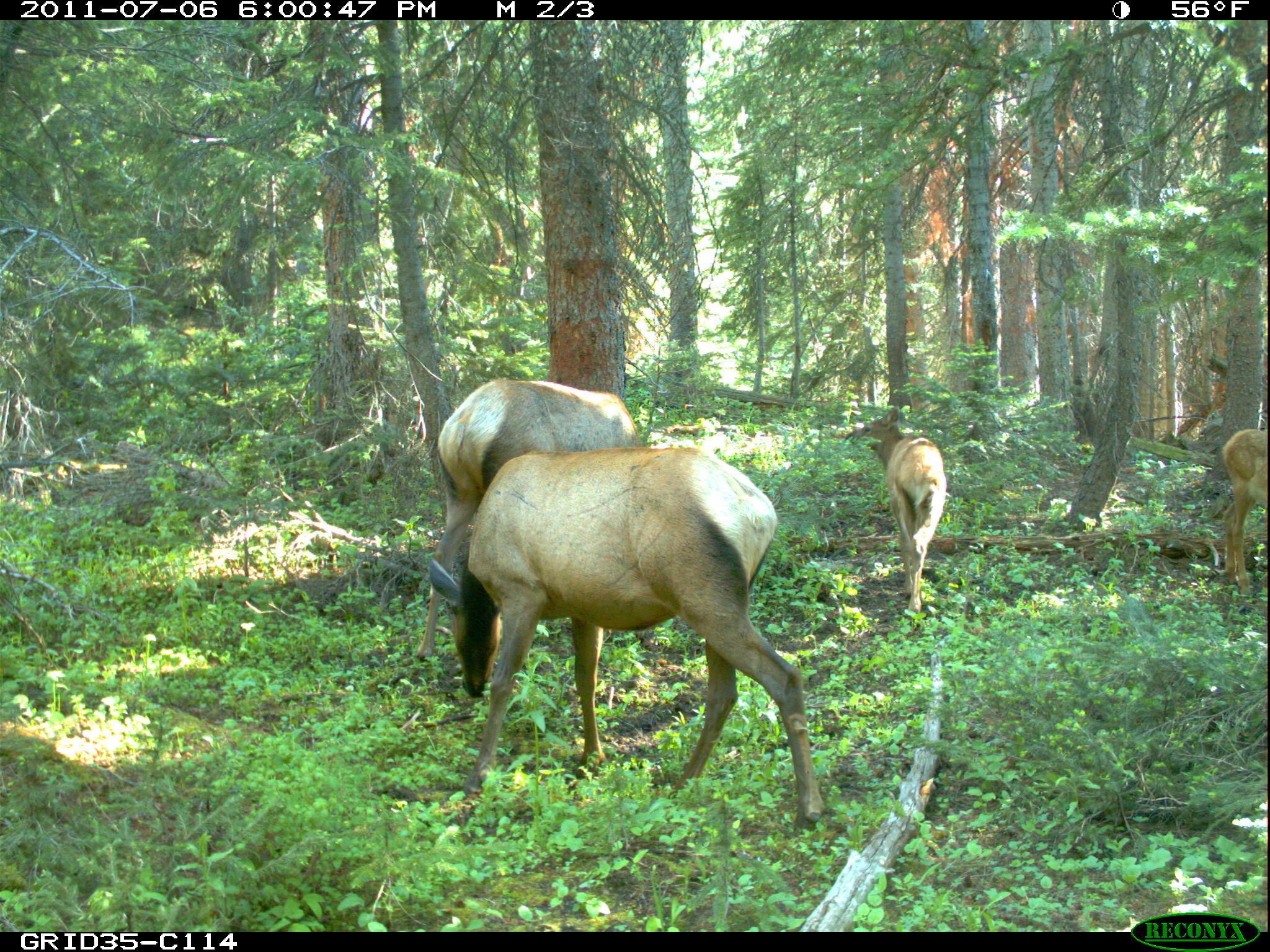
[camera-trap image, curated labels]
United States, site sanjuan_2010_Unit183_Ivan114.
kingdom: Animalia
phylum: Chordata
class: Mammalia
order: Artiodactyla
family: Cervidae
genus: Cervus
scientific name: Cervus elaphus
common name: red deer